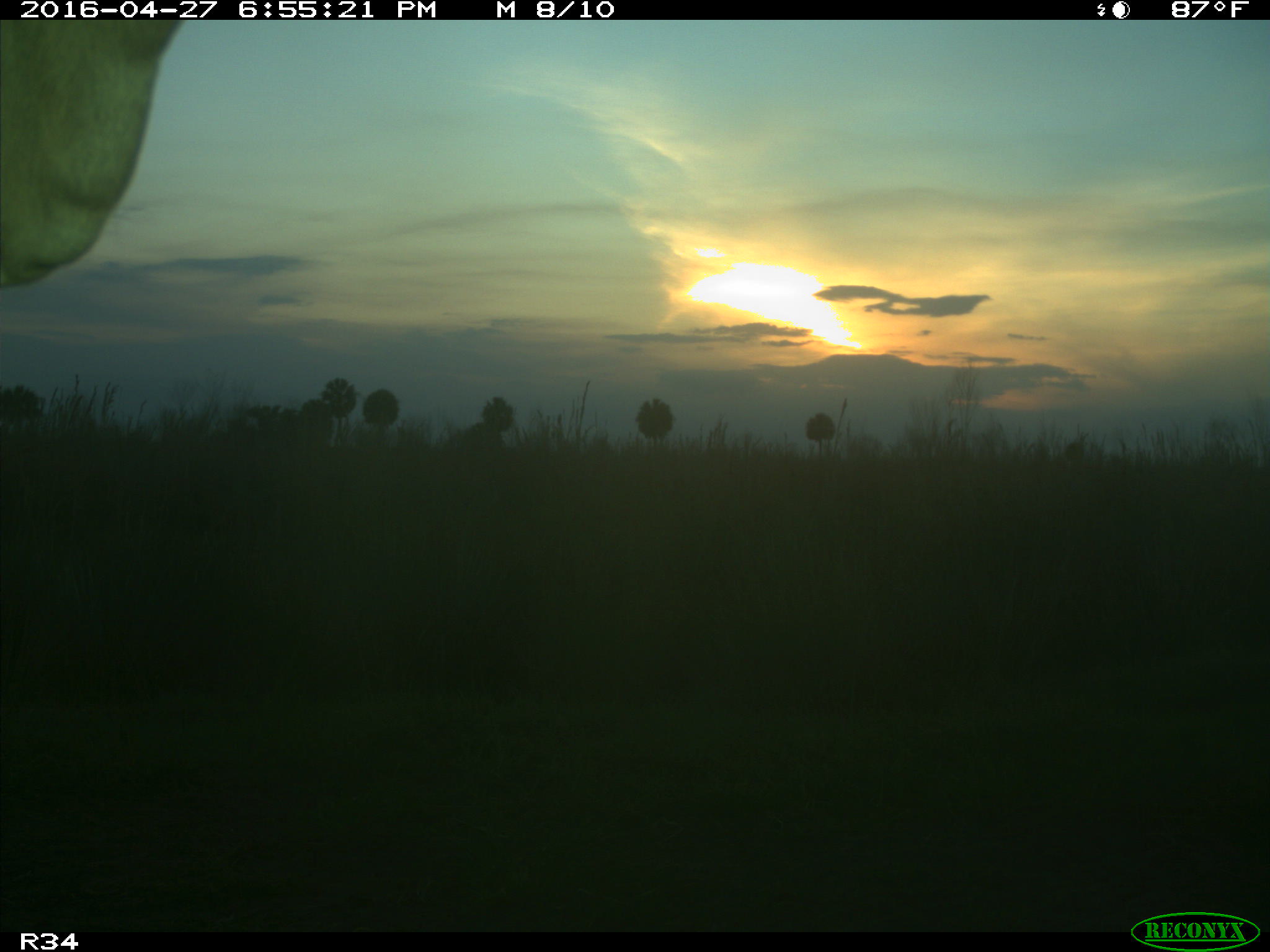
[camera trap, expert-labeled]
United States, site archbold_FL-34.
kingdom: Animalia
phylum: Chordata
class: Mammalia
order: Artiodactyla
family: Bovidae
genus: Bos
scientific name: Bos taurus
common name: domestic cow